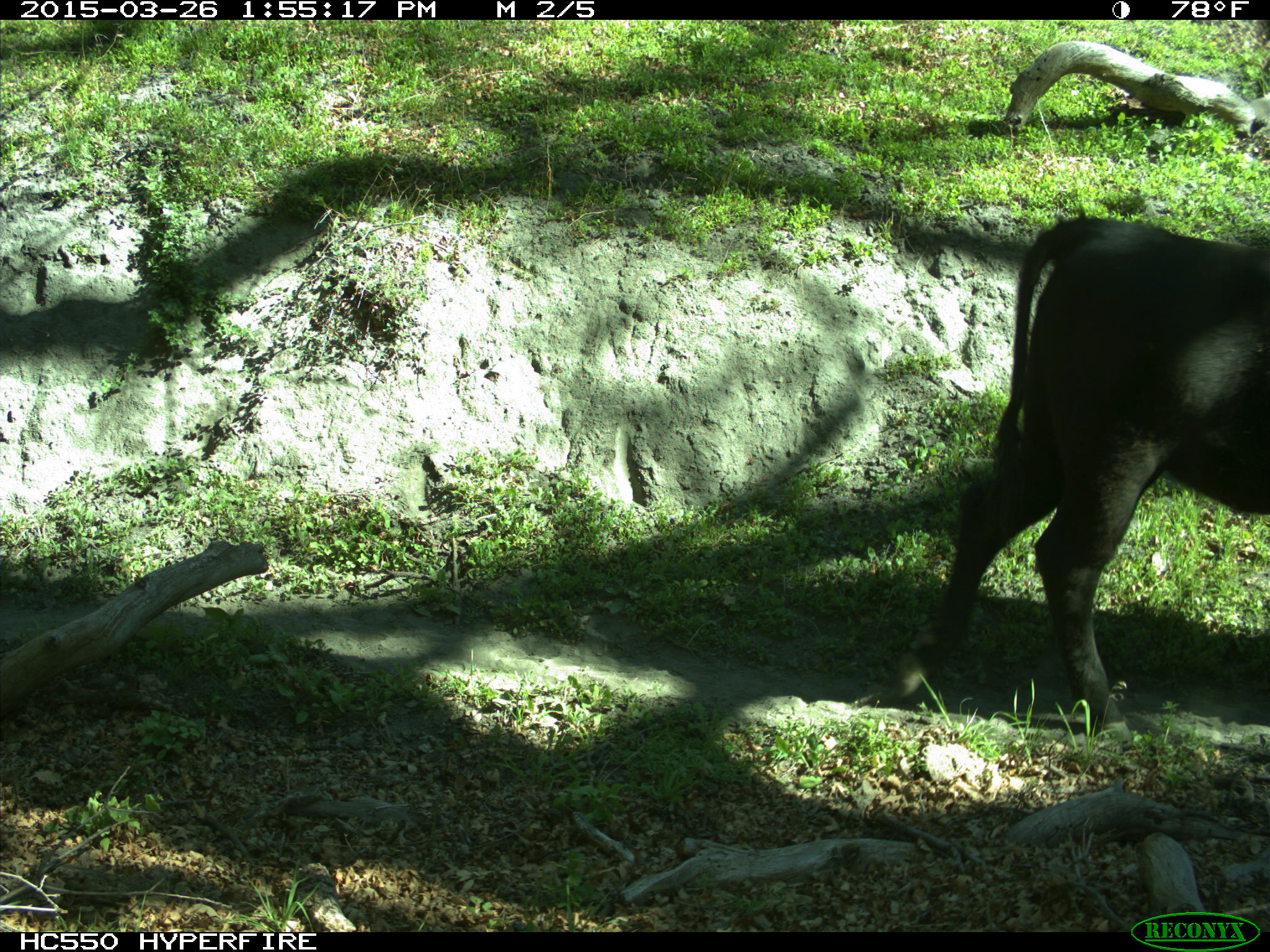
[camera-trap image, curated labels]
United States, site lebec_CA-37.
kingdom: Animalia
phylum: Chordata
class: Mammalia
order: Artiodactyla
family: Bovidae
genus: Bos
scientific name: Bos taurus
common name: domestic cow